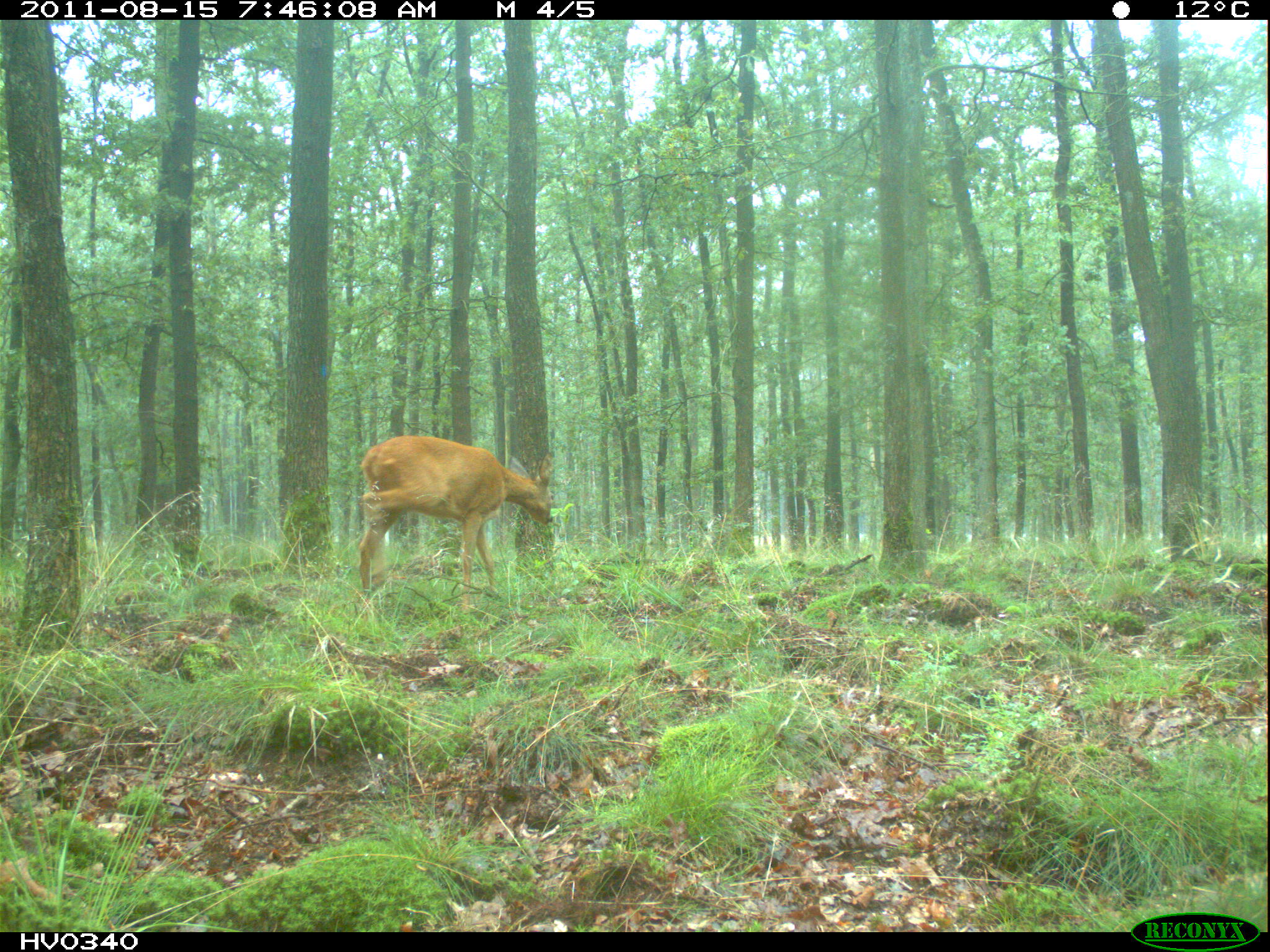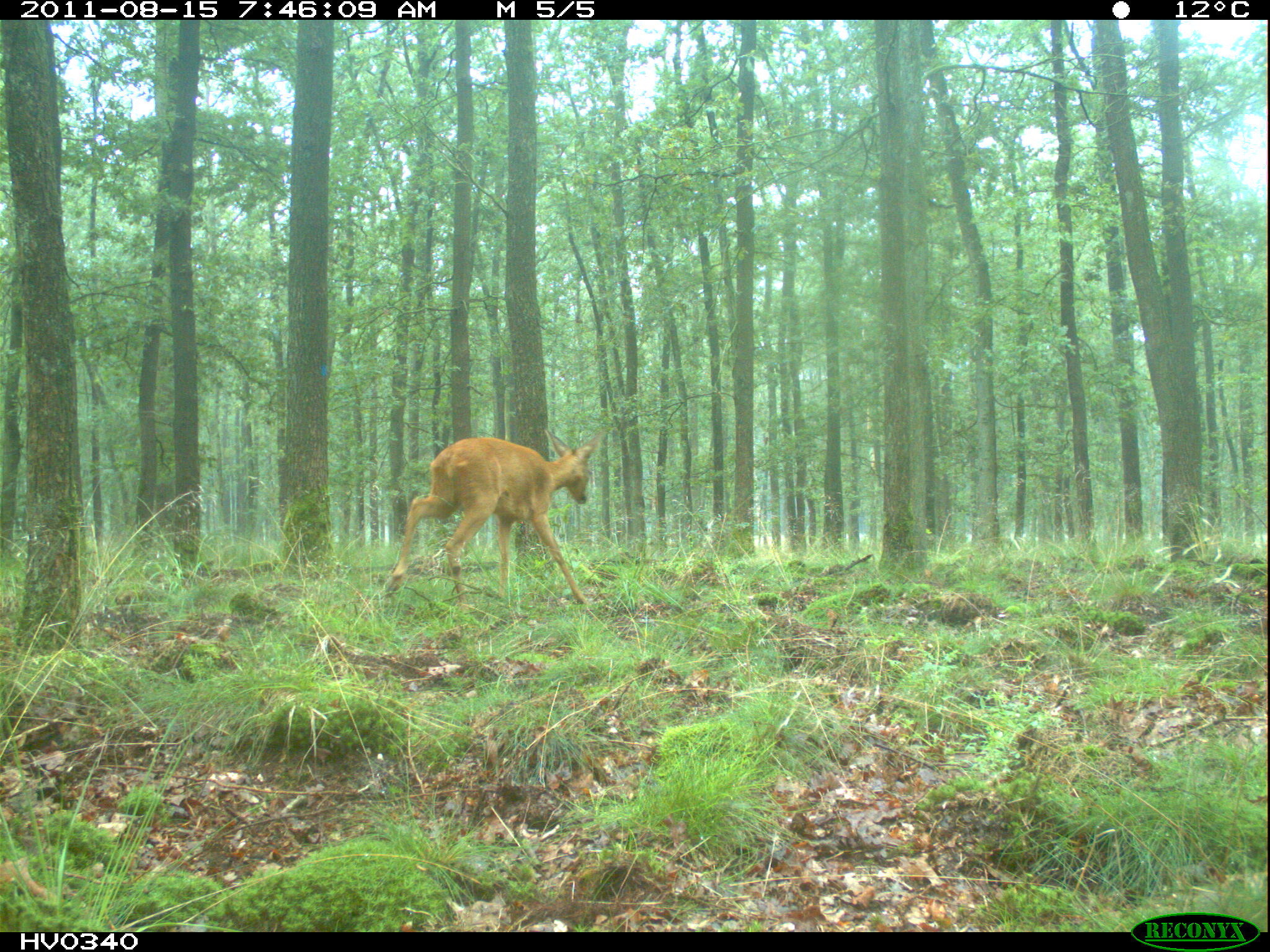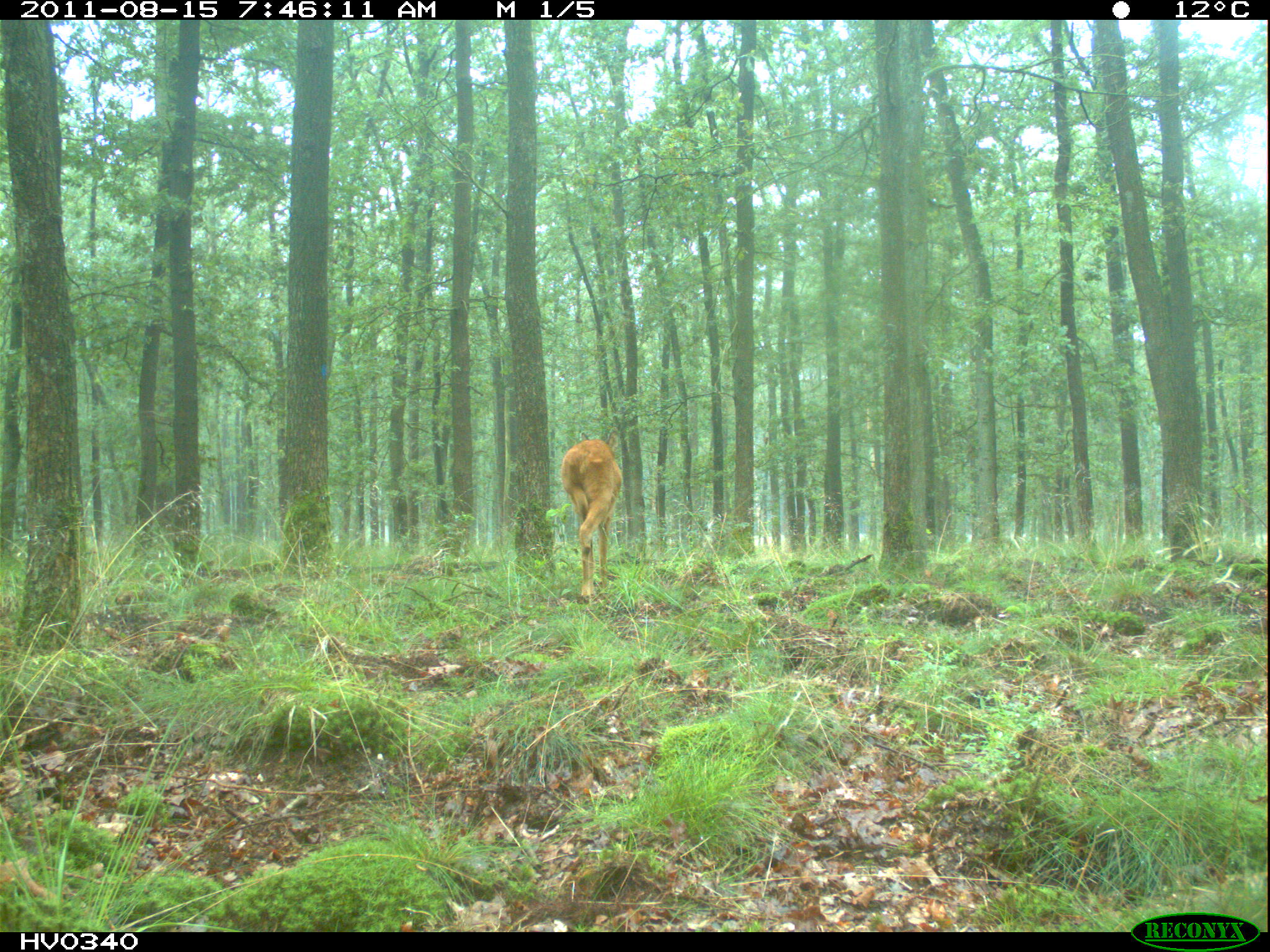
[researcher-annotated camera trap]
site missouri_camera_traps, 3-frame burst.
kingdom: Animalia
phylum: Chordata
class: Mammalia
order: Artiodactyla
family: Cervidae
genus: Cervus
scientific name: Cervus elaphus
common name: red deer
Red deer (Cervus elaphus). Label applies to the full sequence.